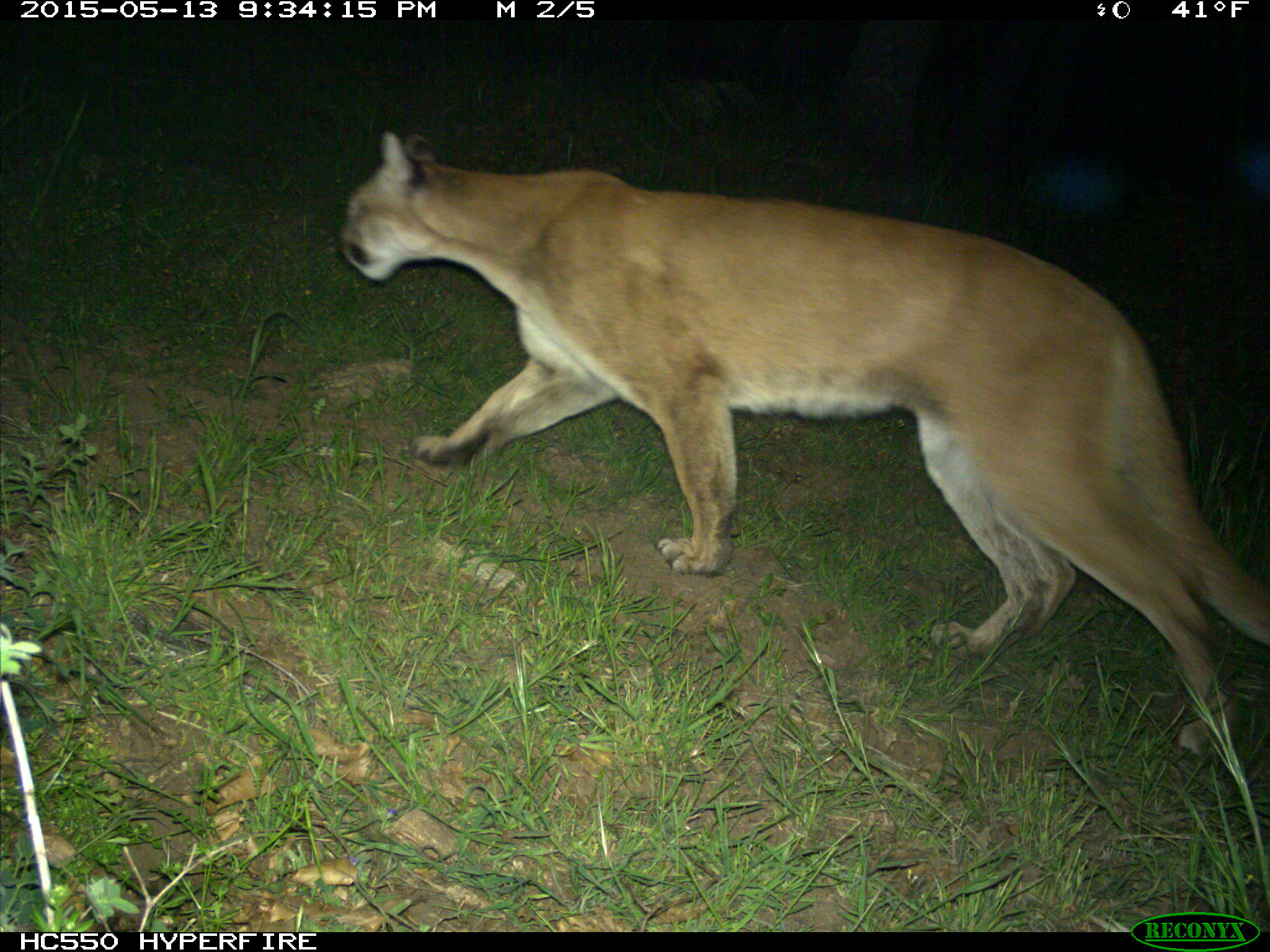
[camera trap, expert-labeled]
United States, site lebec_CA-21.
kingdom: Animalia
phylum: Chordata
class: Mammalia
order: Carnivora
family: Felidae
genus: Puma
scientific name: Puma concolor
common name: mountain lion